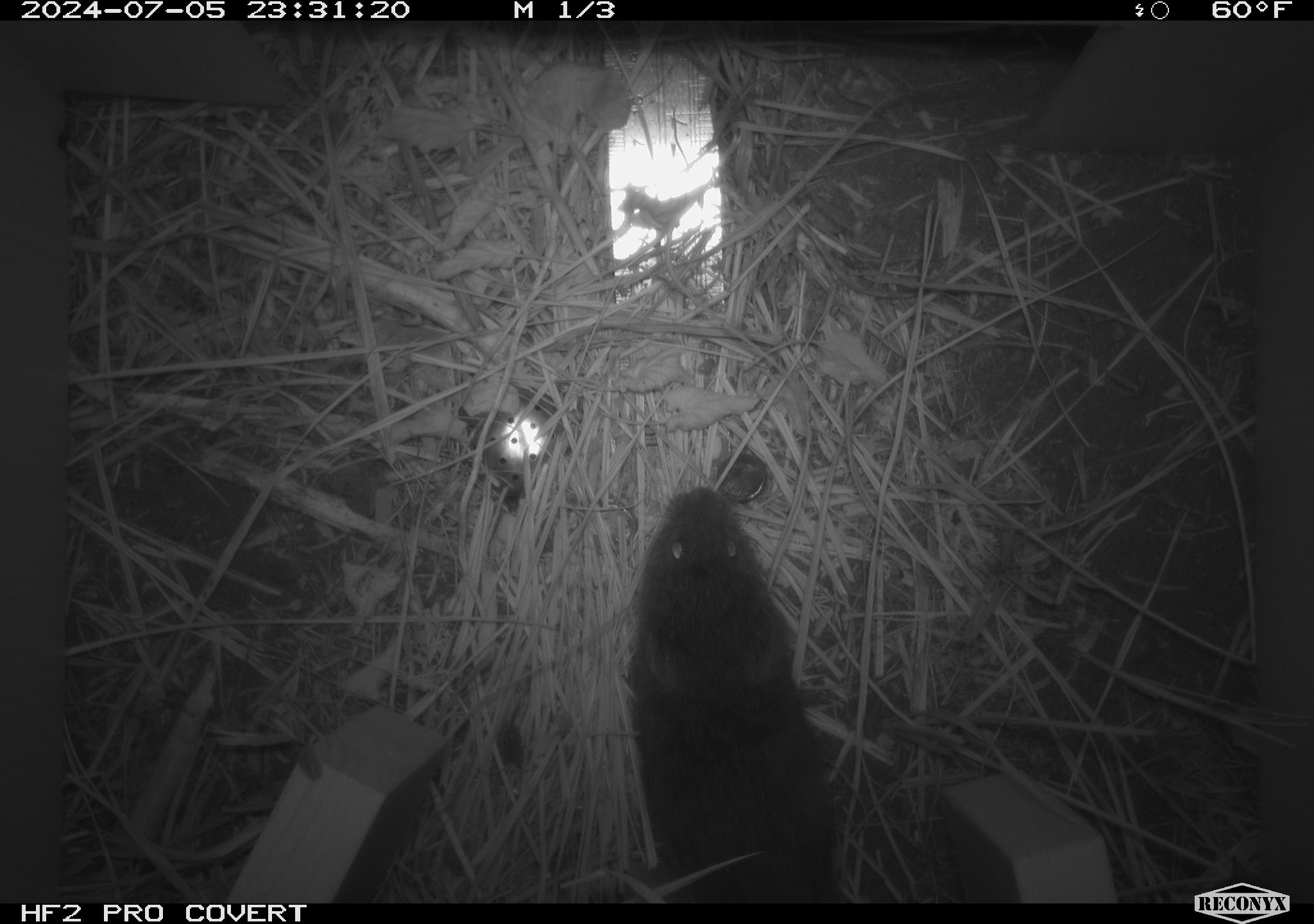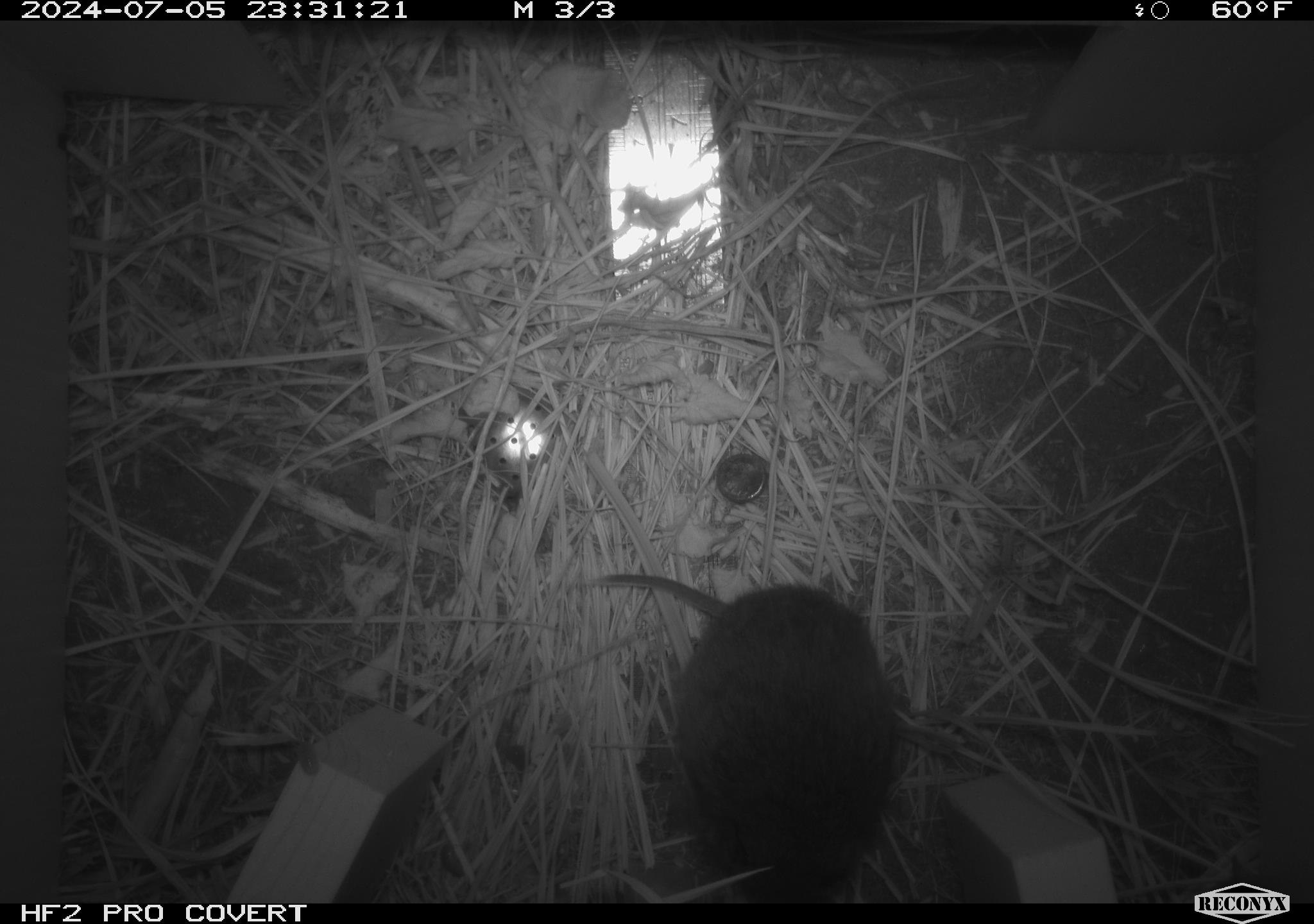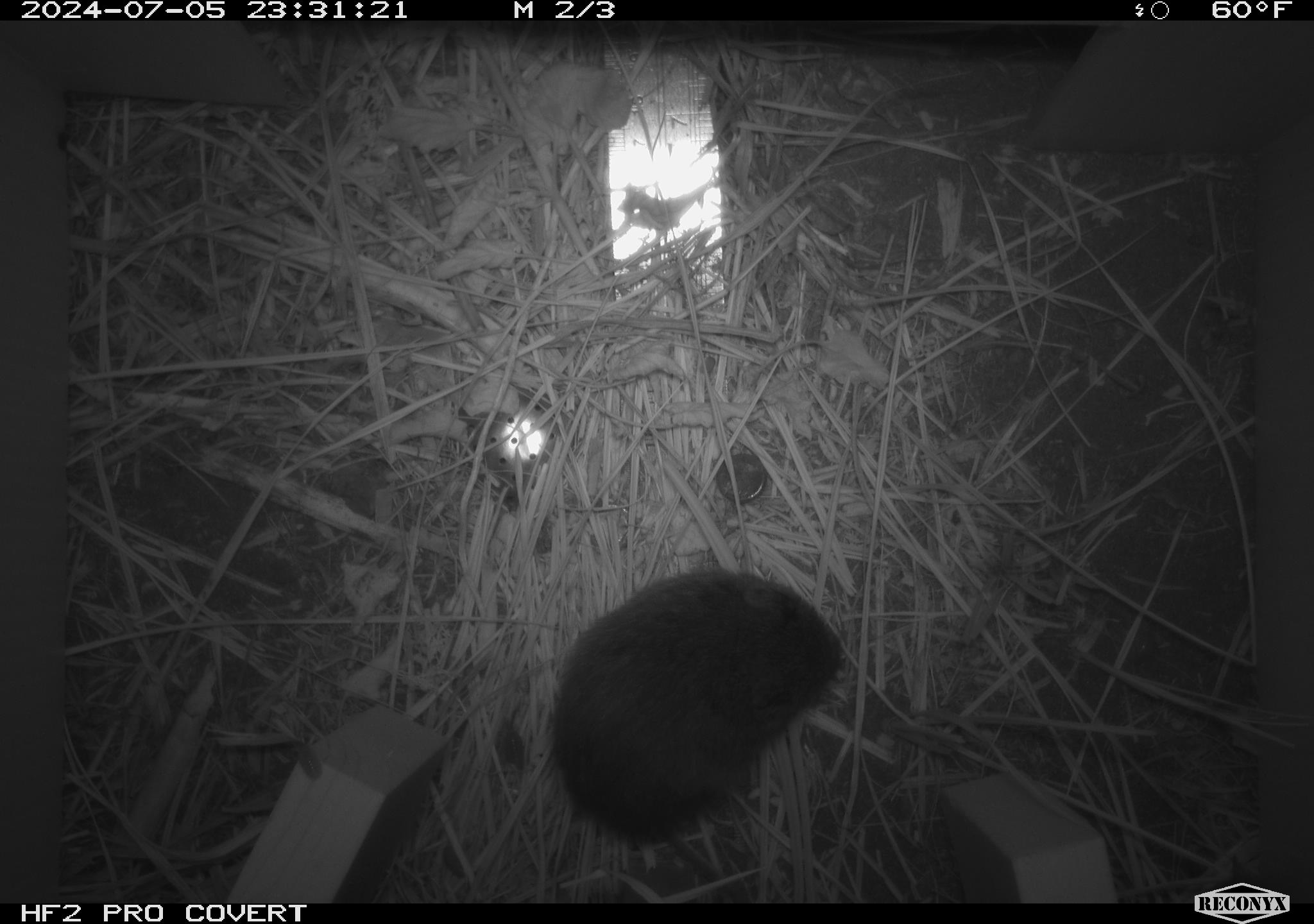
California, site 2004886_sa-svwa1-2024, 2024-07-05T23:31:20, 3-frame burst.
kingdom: Animalia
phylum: Chordata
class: Mammalia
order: Rodentia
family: Cricetidae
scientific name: Arvicolinae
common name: voles, lemmings, and muskrats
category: arvicolinae subfamily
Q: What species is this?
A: Arvicolinae subfamily (voles, lemmings, and muskrats) (Arvicolinae).